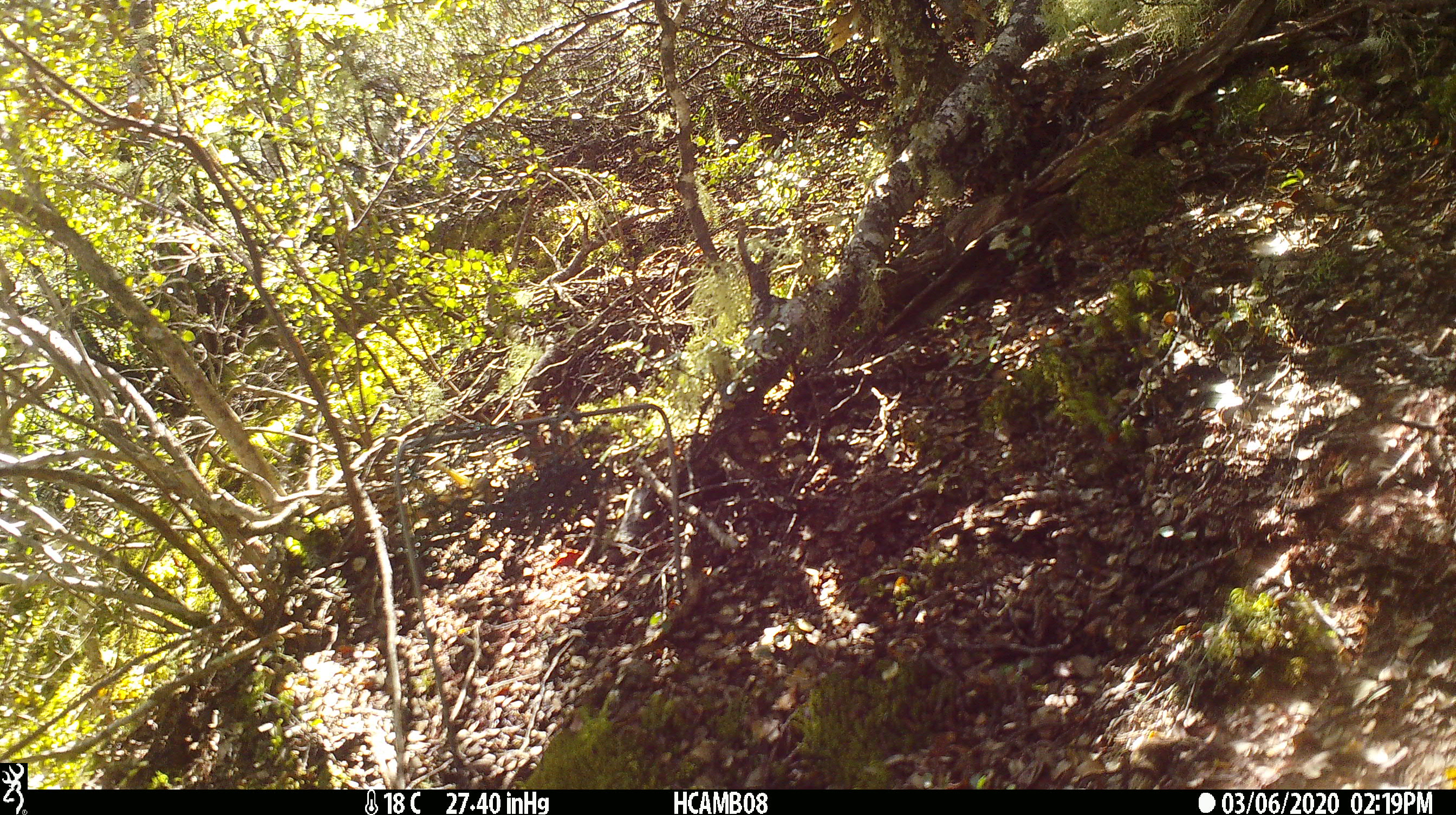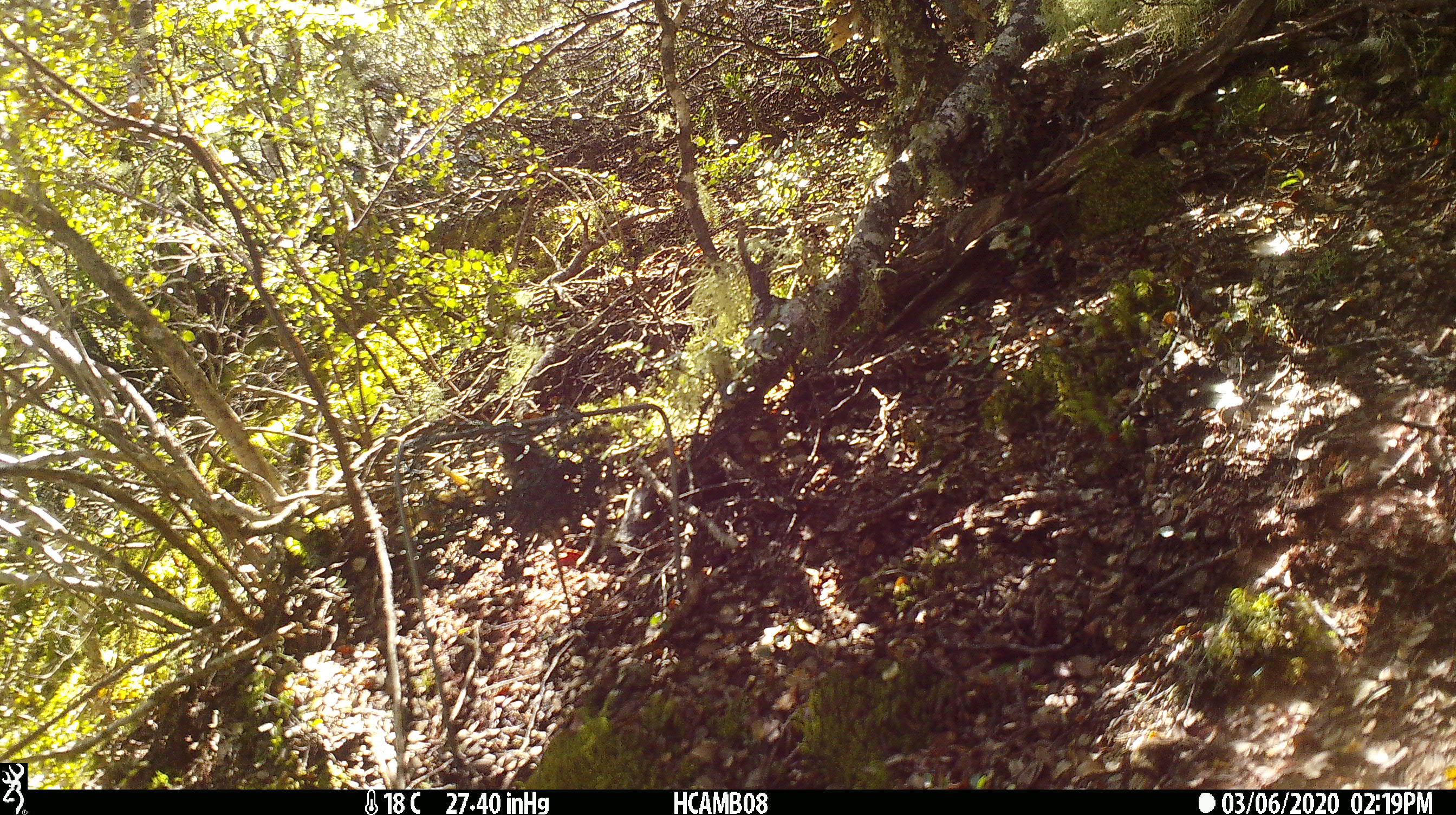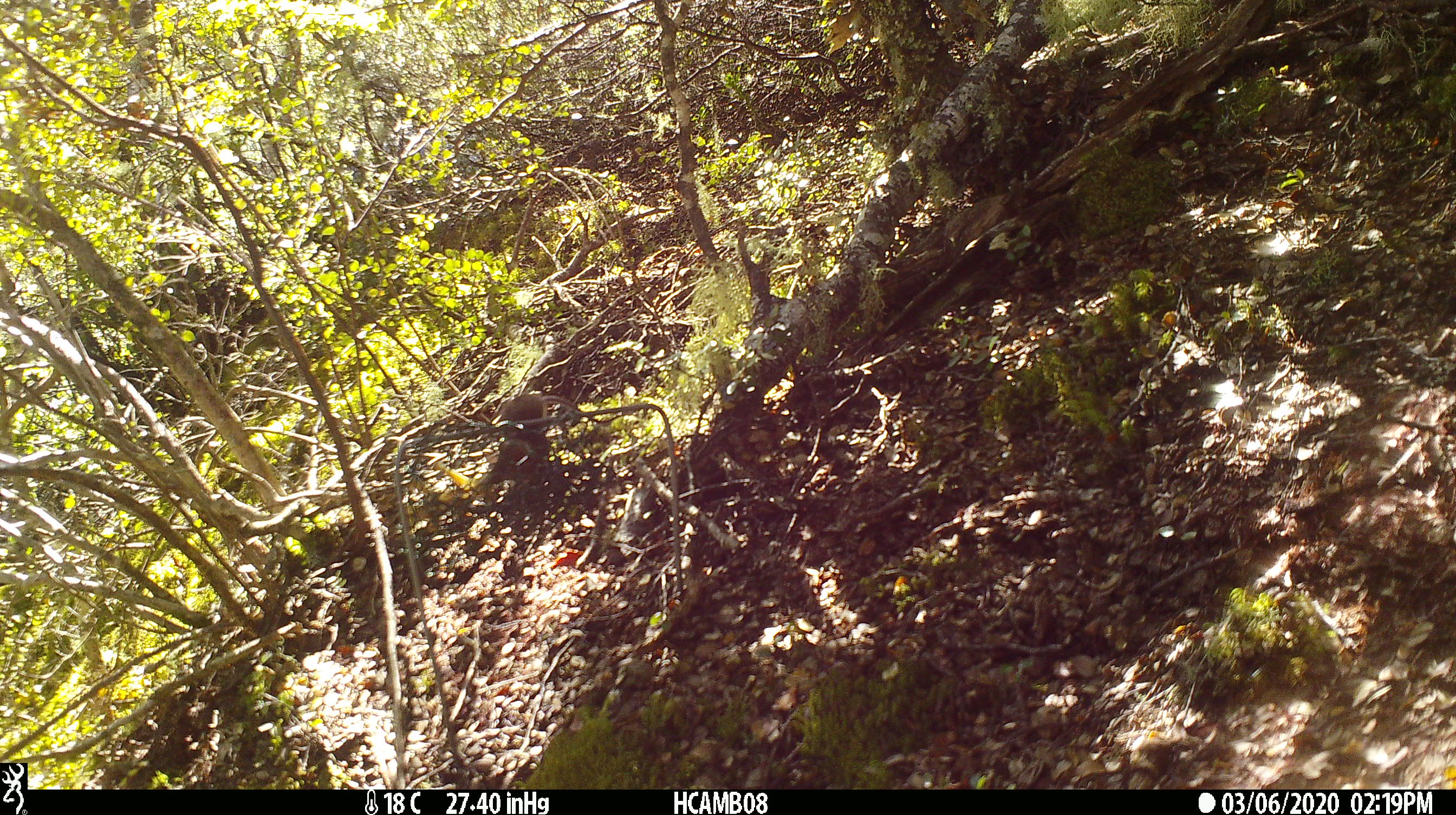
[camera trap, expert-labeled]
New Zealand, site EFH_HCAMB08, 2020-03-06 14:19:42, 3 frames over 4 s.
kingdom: Animalia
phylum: Chordata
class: Mammalia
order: Rodentia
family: Muridae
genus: Mus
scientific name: Mus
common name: mouse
Mouse (Mus).